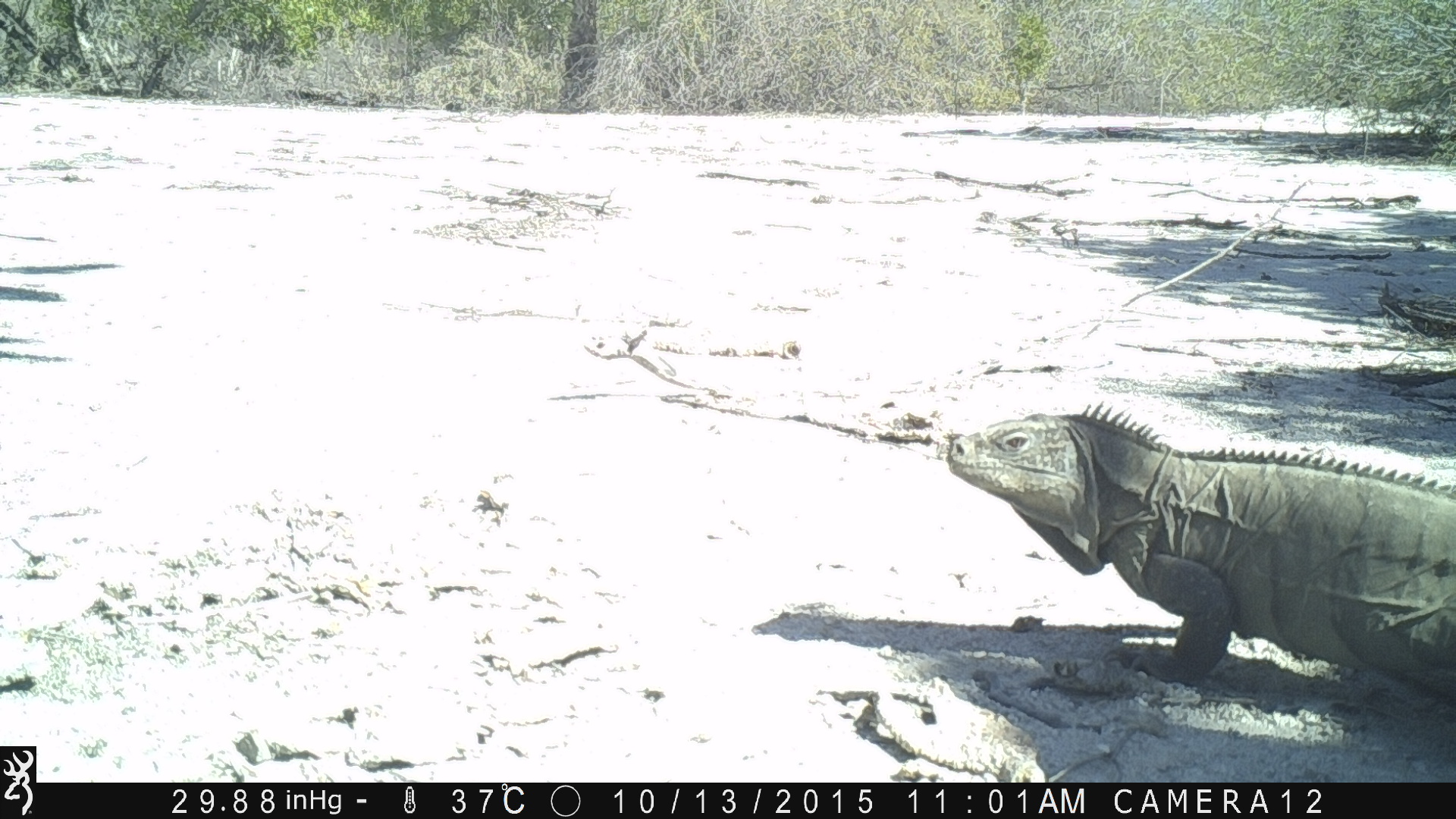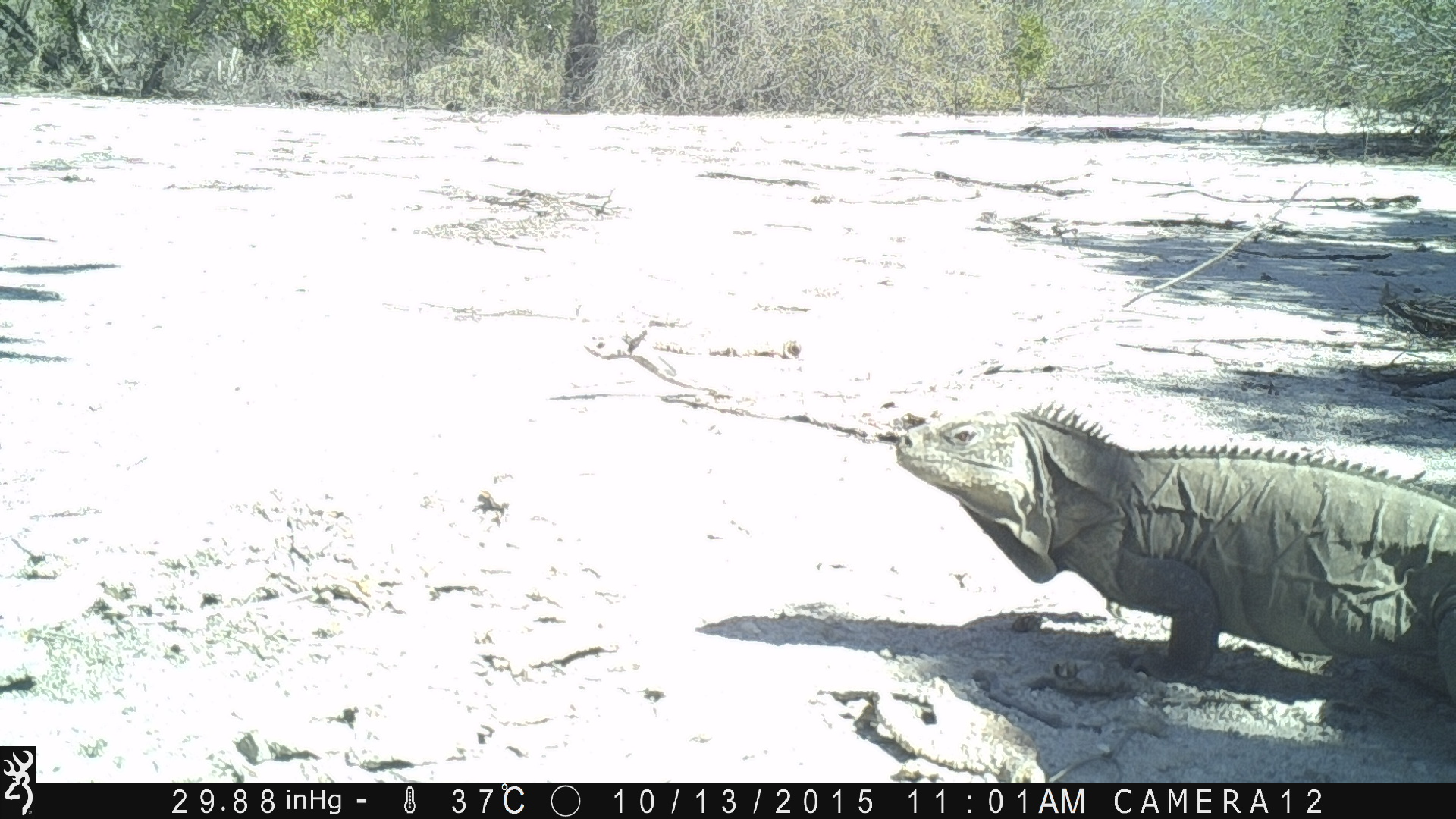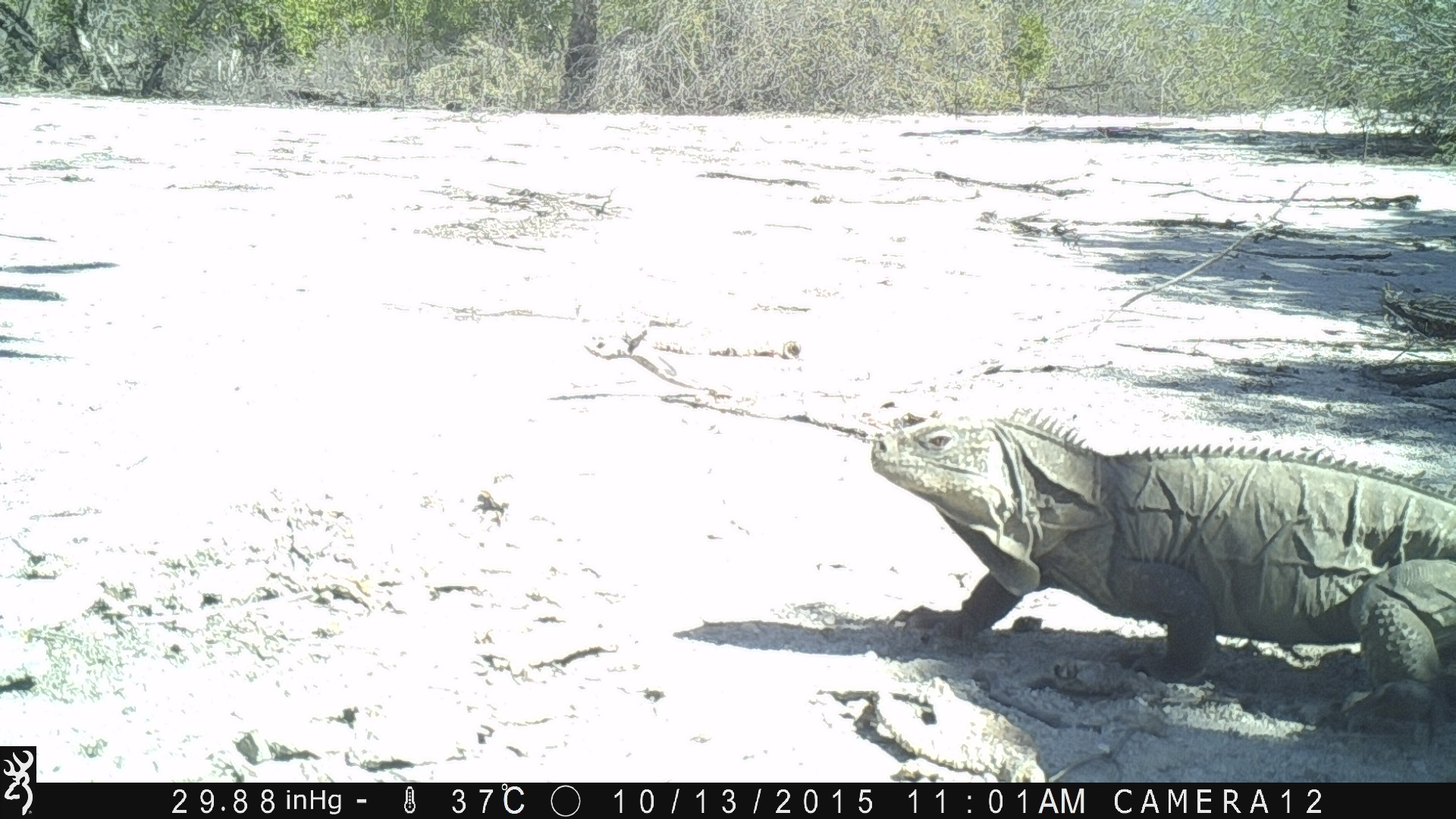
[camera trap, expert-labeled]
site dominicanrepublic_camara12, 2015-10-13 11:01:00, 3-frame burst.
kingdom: Animalia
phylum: Chordata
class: Reptilia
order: Squamata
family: Iguanidae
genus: Iguana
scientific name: Iguana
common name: typical iguanas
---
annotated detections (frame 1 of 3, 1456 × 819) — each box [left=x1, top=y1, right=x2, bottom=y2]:
iguana: [left=926, top=391, right=1456, bottom=708]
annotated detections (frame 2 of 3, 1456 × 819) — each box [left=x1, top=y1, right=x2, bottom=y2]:
iguana: [left=891, top=397, right=1451, bottom=697]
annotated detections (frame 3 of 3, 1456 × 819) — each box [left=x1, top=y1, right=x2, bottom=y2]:
iguana: [left=855, top=406, right=1455, bottom=693]